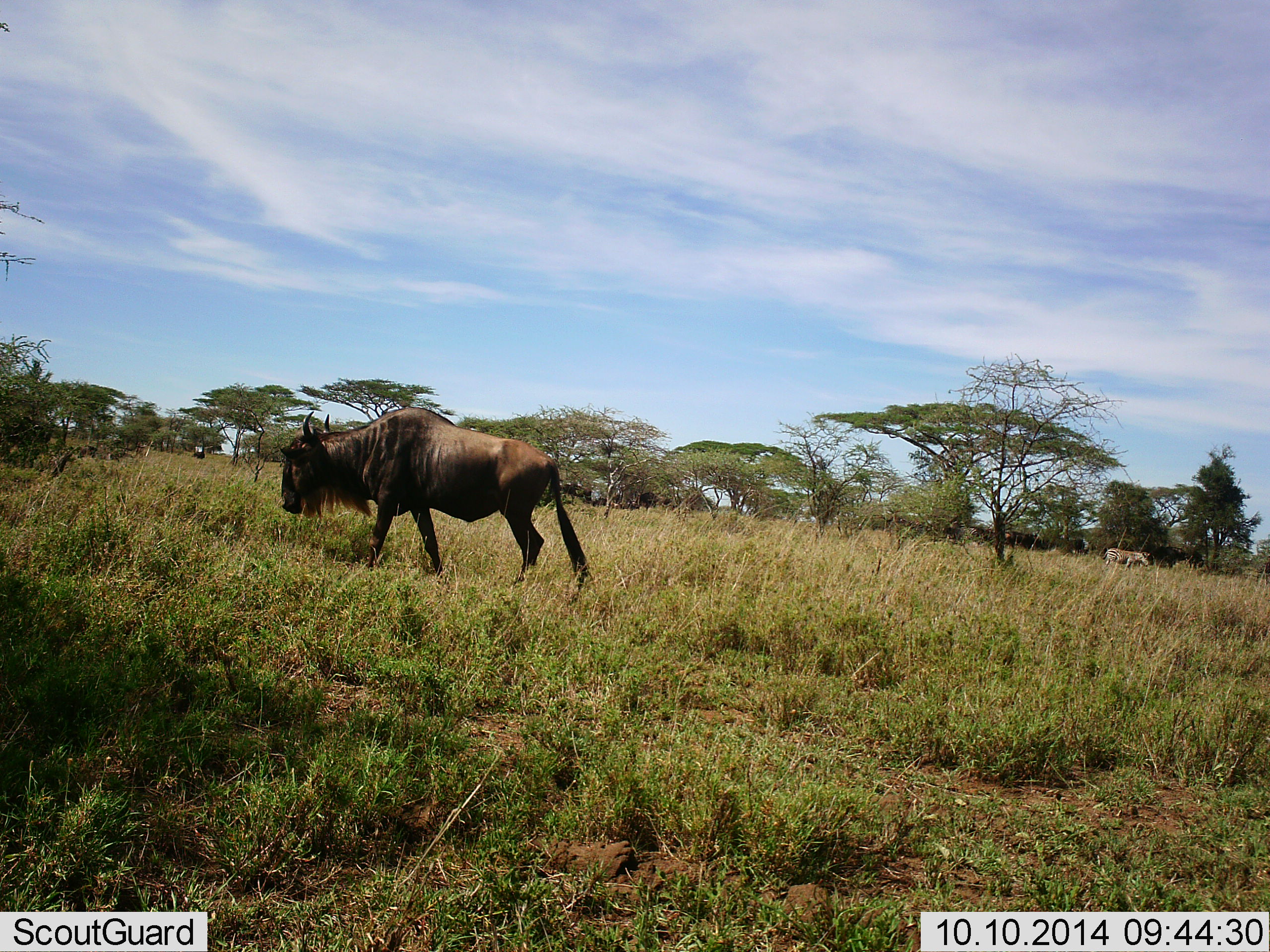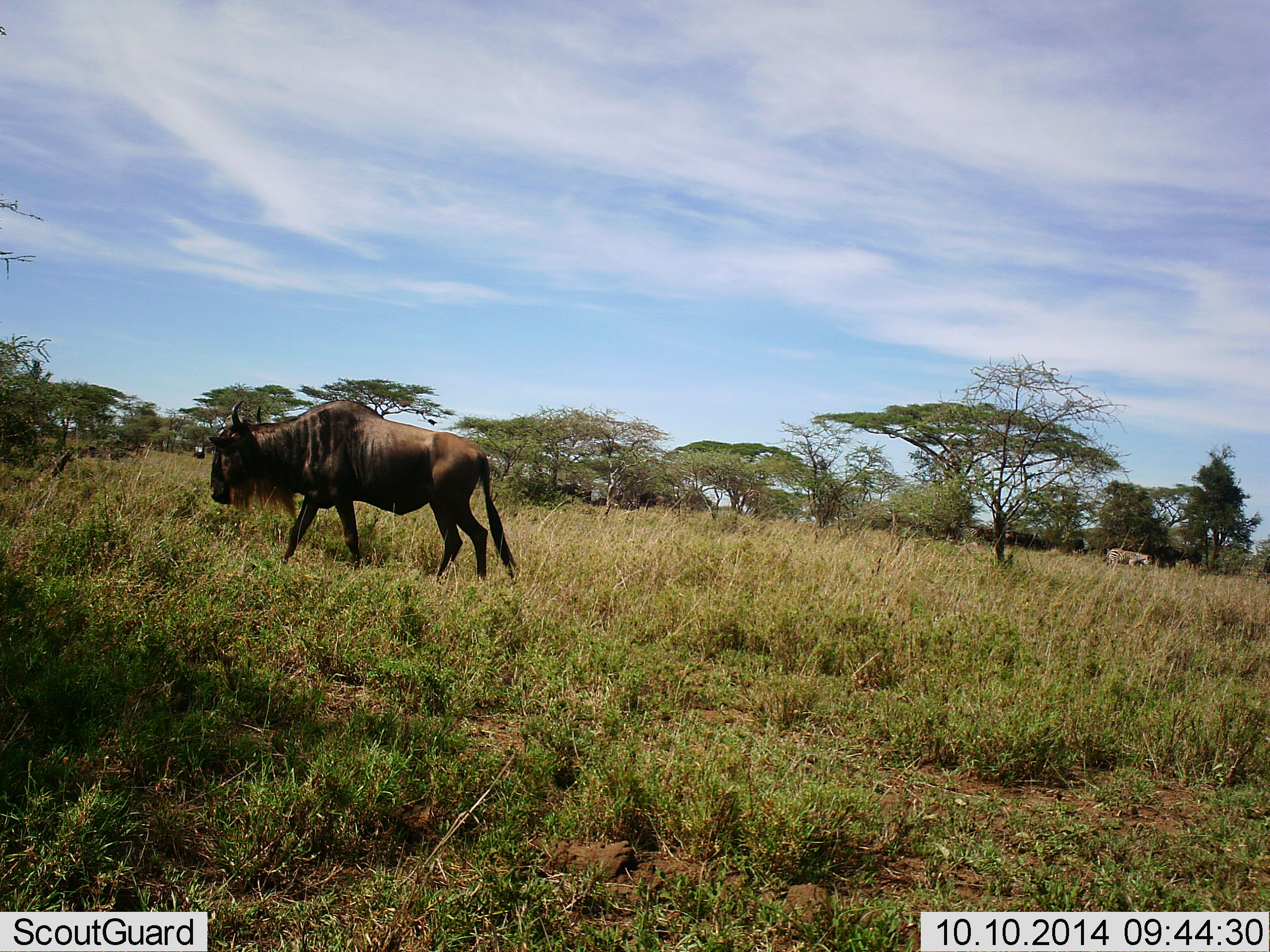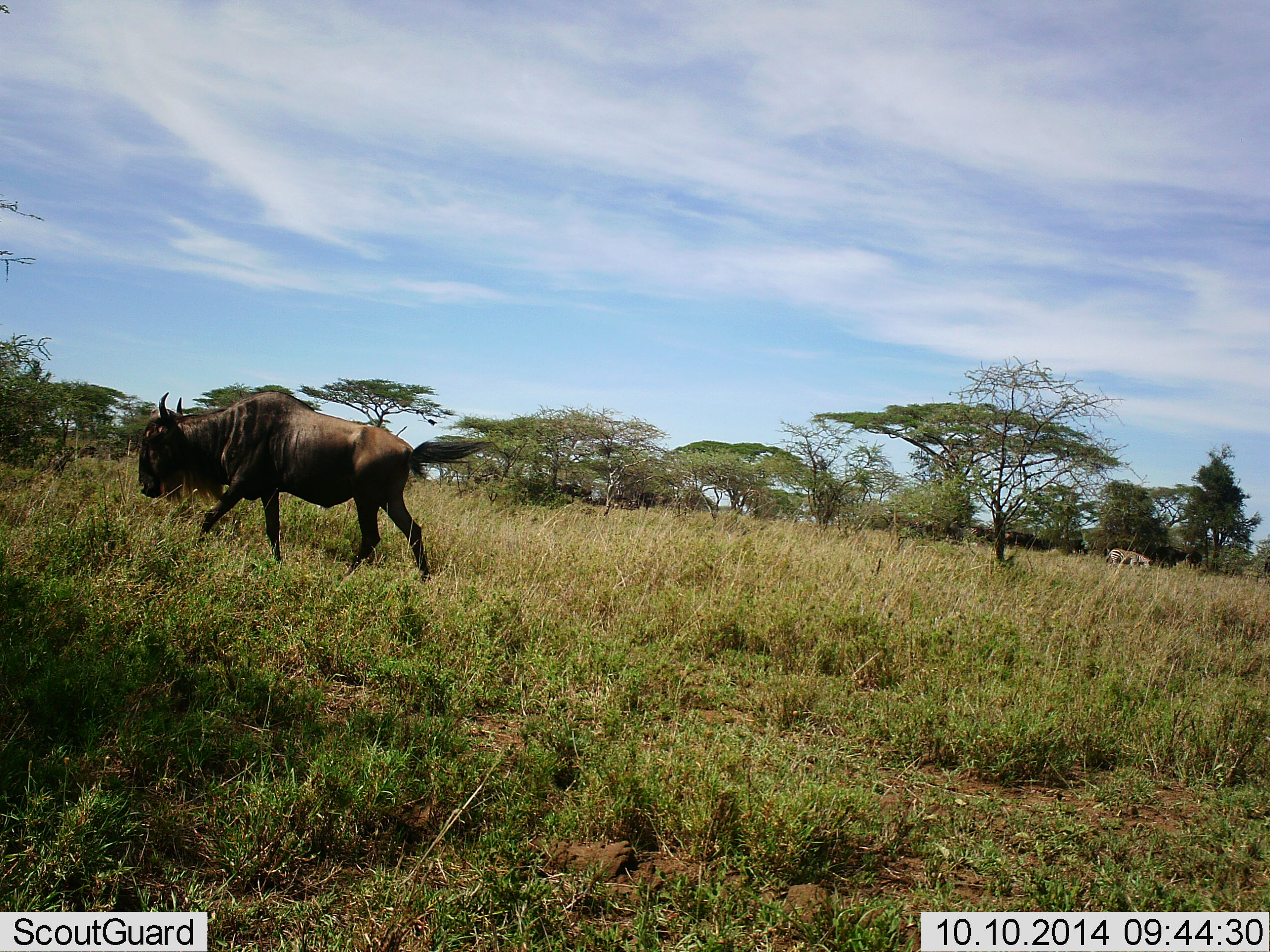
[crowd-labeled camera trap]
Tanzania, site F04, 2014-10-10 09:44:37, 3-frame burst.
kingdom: Animalia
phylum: Chordata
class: Mammalia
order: Artiodactyla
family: Bovidae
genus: Connochaetes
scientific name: Connochaetes taurinus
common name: blue wildebeest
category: wildebeest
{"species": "wildebeest (blue wildebeest) (Connochaetes taurinus)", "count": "1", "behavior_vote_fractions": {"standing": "6%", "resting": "0%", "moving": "100%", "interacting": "0%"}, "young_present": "0%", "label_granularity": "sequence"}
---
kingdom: Animalia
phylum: Chordata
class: Mammalia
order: Perissodactyla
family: Equidae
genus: Equus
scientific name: Equus quagga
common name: plains zebra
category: zebra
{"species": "zebra (plains zebra) (Equus quagga)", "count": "1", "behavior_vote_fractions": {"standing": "36%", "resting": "0%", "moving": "0%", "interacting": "0%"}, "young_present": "0%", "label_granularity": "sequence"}